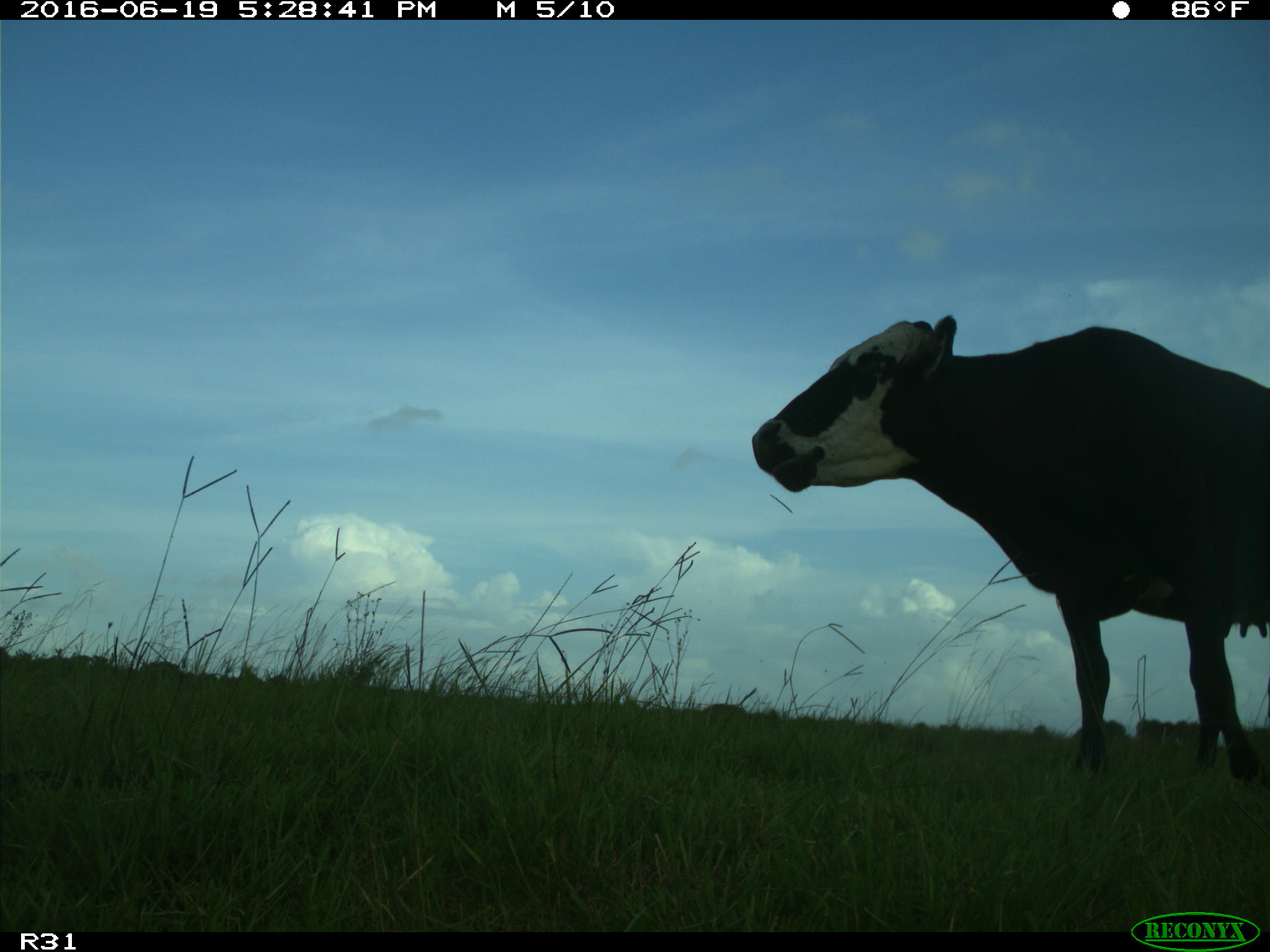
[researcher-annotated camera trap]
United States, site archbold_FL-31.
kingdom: Animalia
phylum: Chordata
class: Mammalia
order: Artiodactyla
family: Bovidae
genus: Bos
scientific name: Bos taurus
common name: domestic cow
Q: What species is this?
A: Bos taurus (domestic cow).